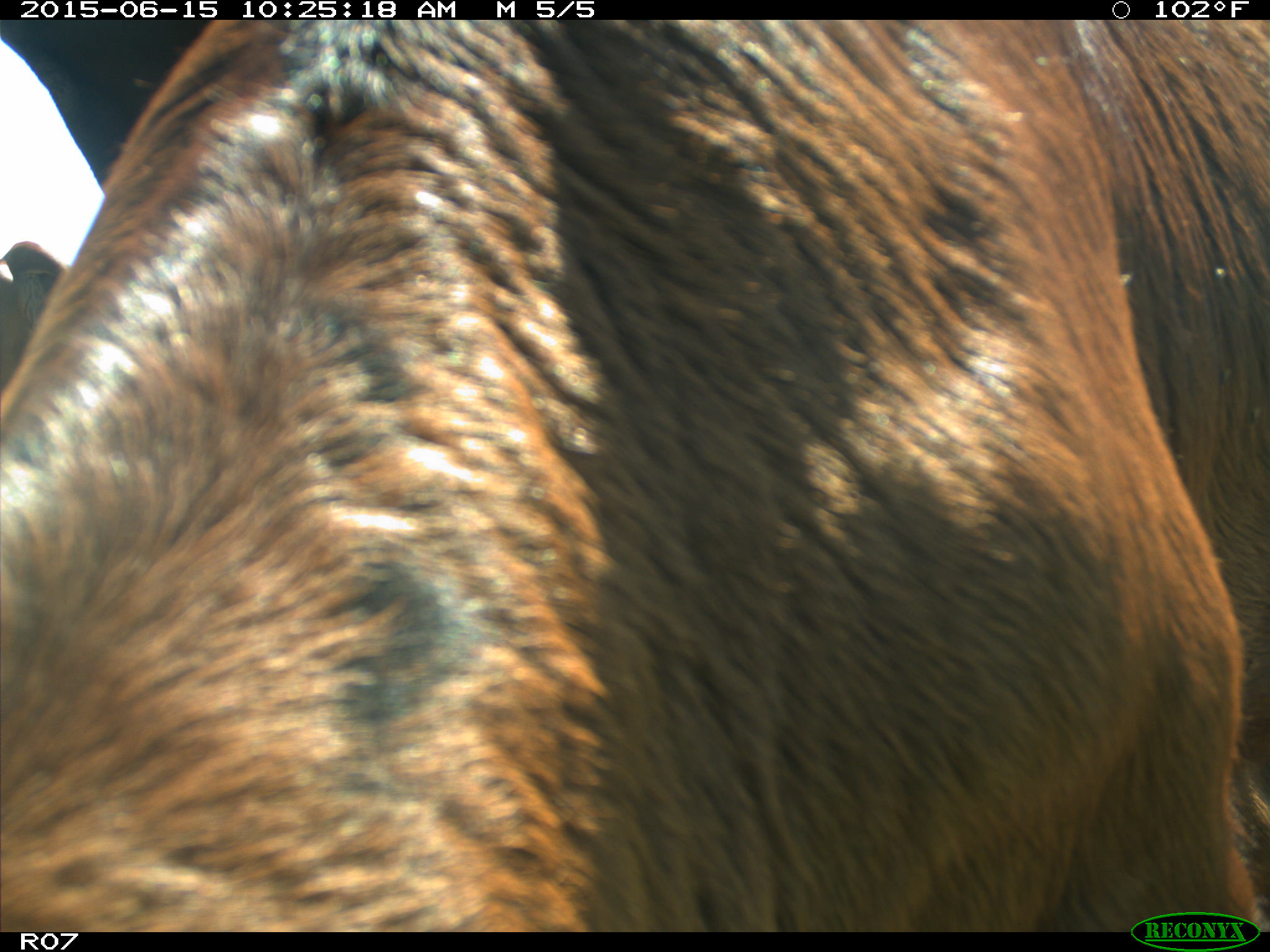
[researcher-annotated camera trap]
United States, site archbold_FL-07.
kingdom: Animalia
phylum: Chordata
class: Mammalia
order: Artiodactyla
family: Bovidae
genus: Bos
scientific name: Bos taurus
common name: domestic cow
Bos taurus (domestic cow).